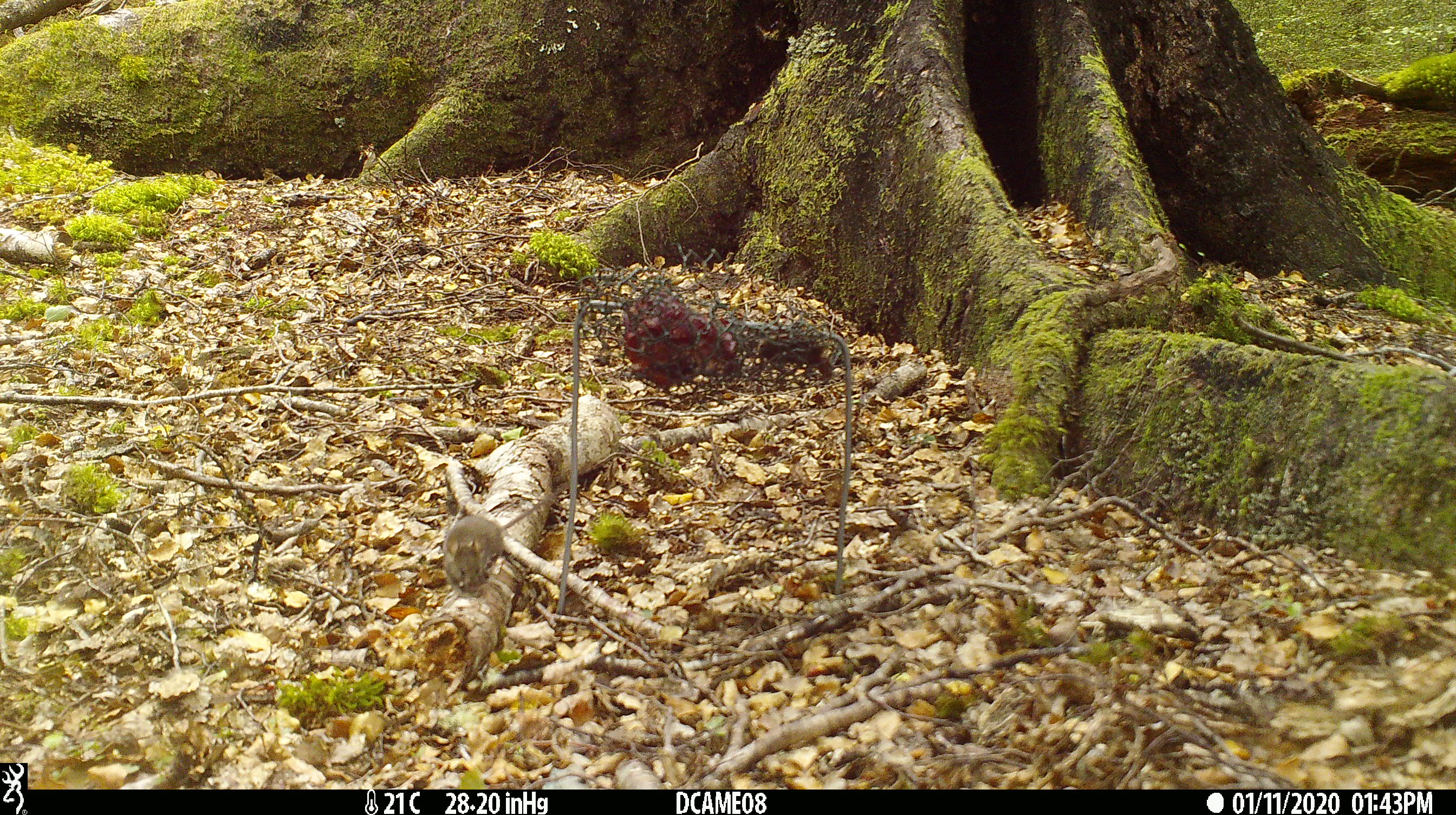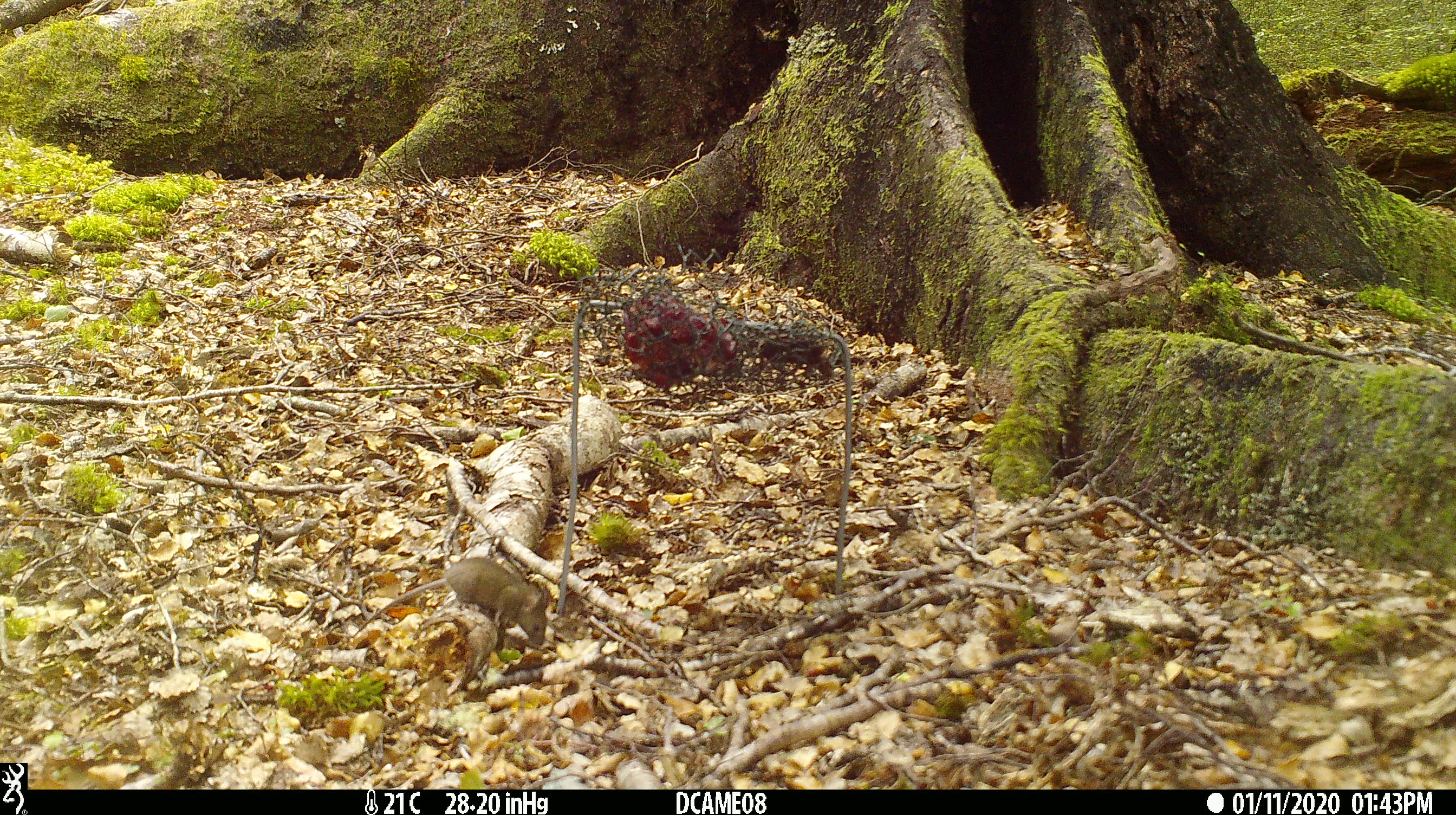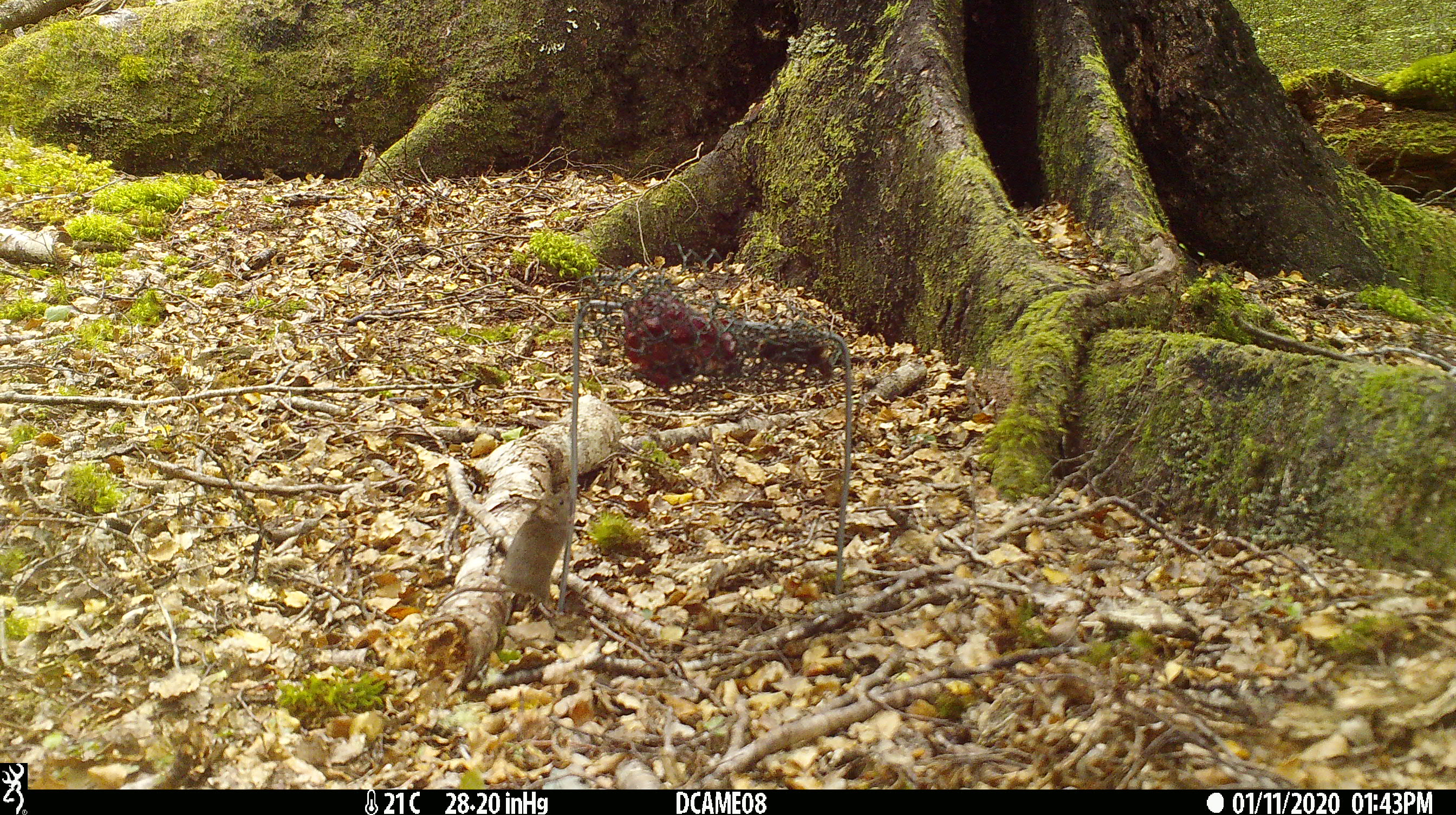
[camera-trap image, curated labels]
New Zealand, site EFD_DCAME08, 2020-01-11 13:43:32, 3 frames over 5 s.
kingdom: Animalia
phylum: Chordata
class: Mammalia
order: Rodentia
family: Muridae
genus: Mus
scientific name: Mus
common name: mouse